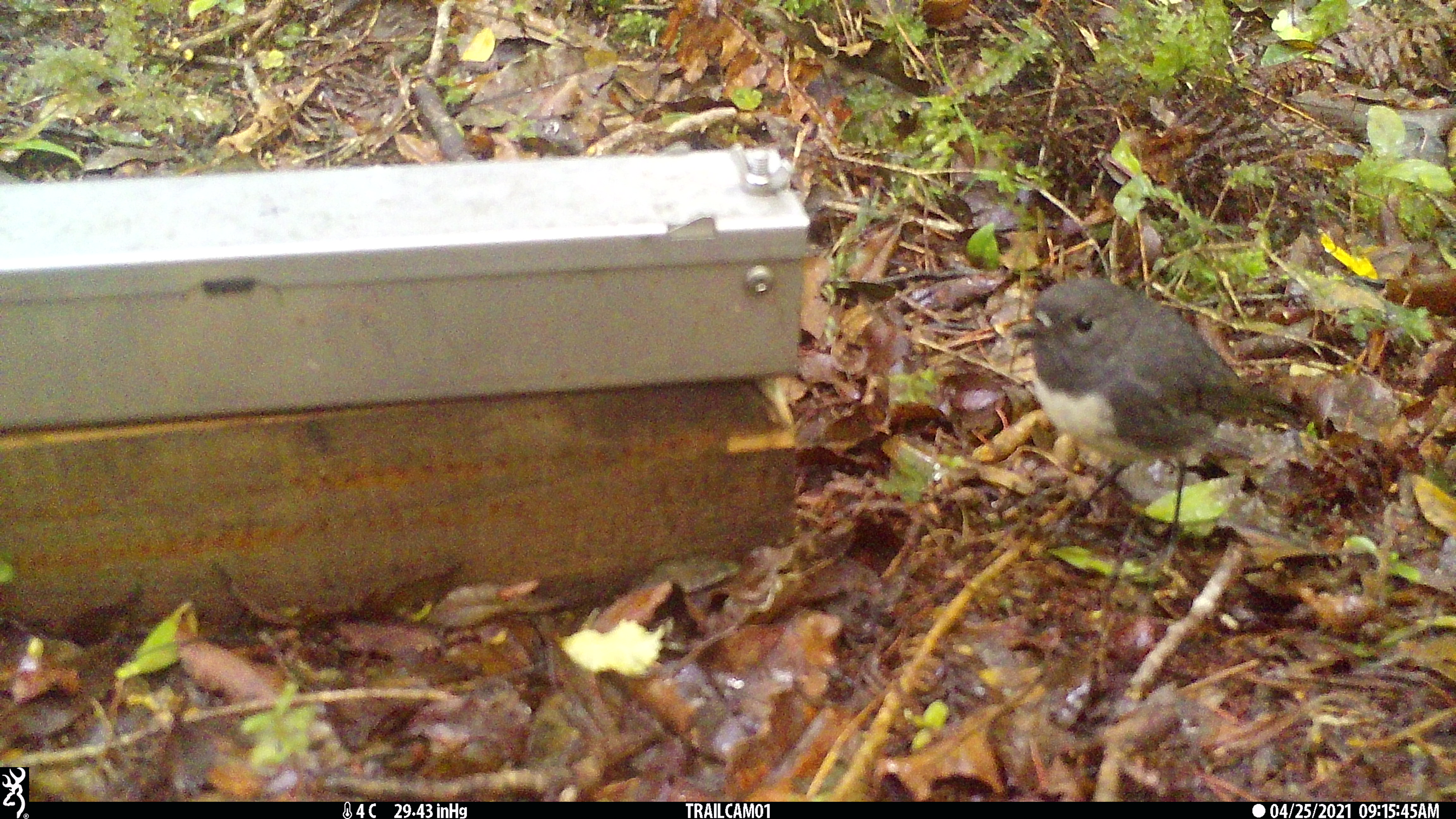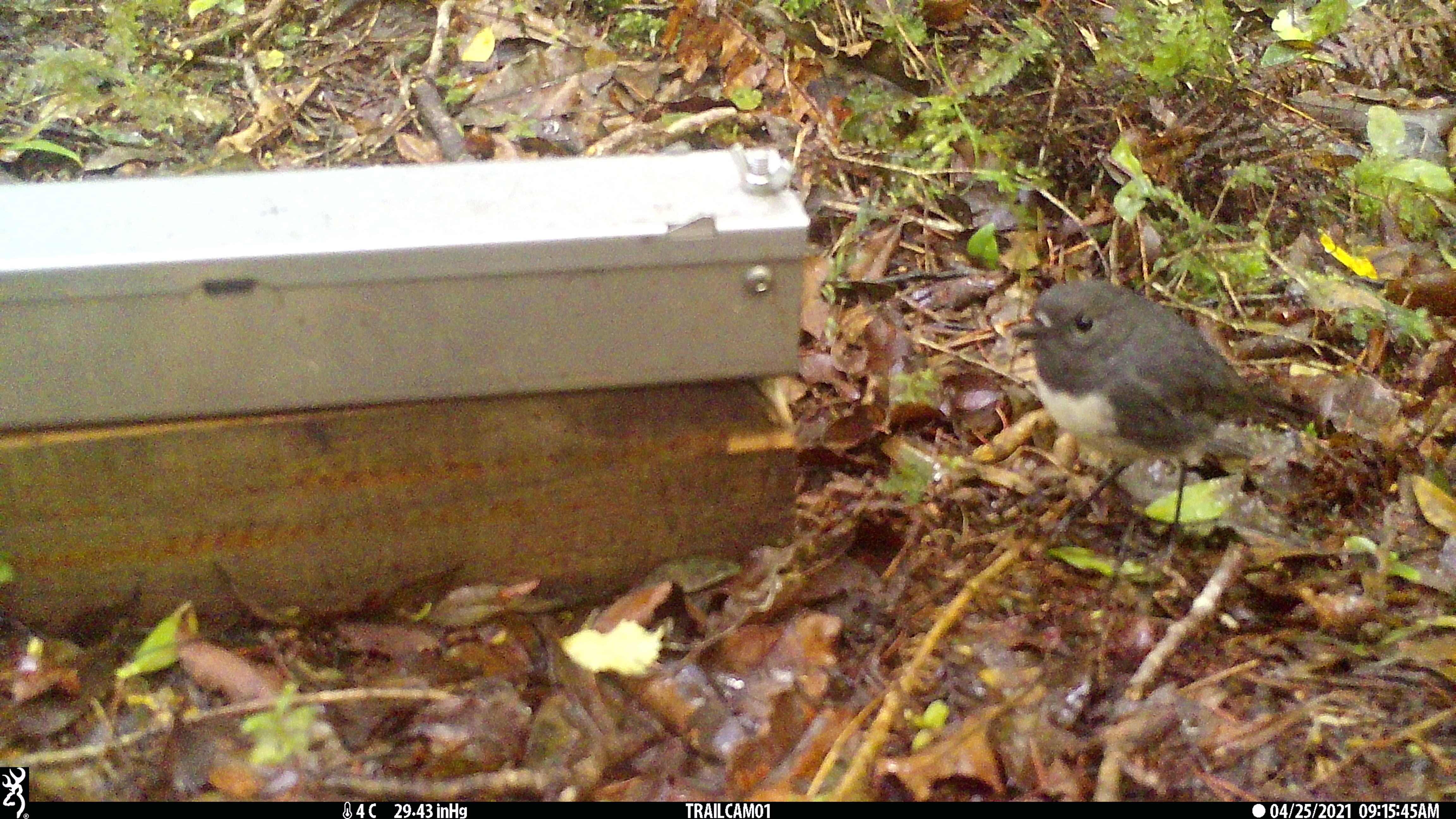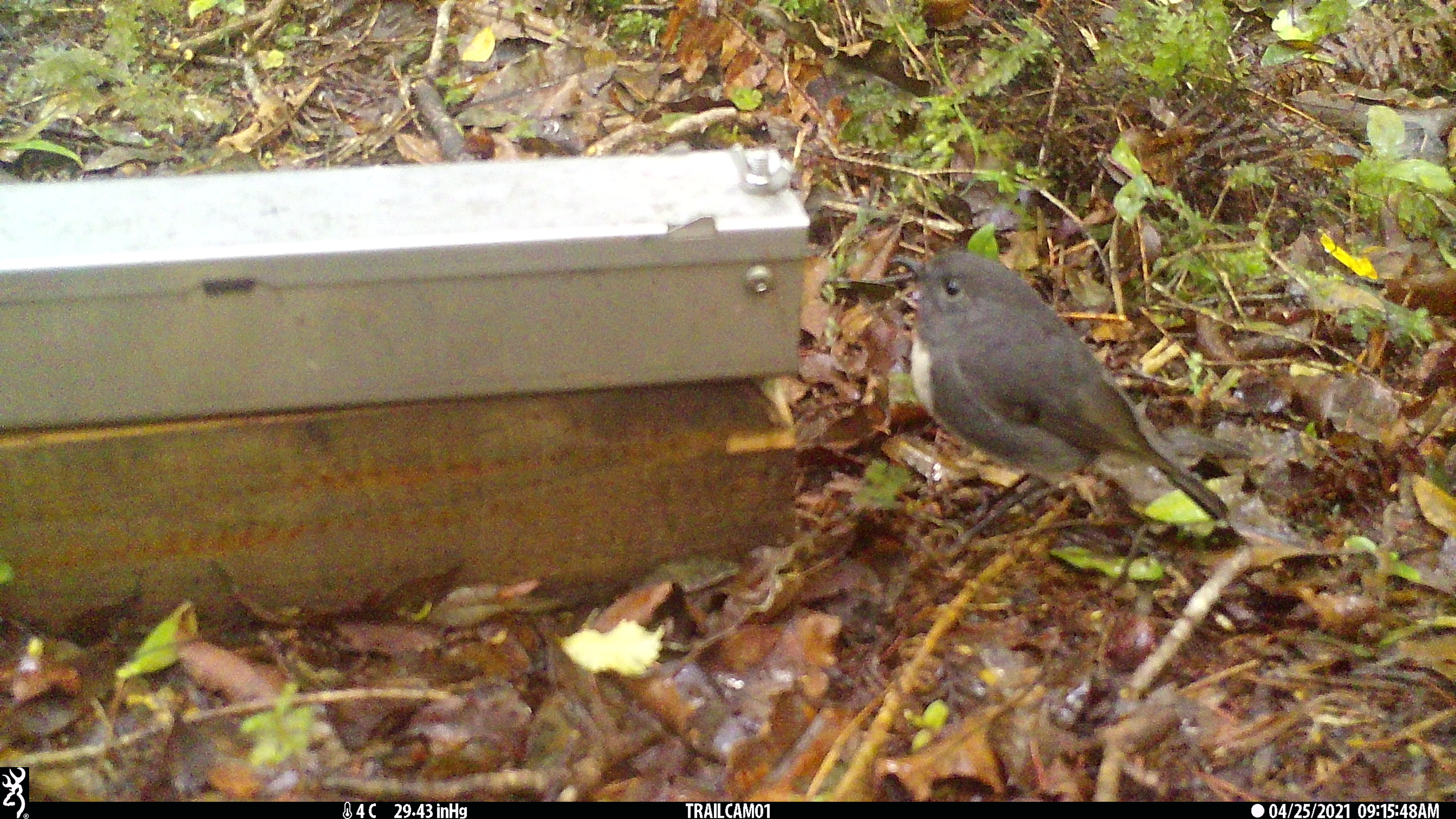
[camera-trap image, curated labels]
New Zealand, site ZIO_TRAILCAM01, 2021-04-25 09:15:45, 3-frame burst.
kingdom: Animalia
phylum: Chordata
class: Aves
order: Passeriformes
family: Petroicidae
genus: Petroica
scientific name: Petroica australis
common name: new zealand robin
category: robin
Robin (new zealand robin) (Petroica australis).